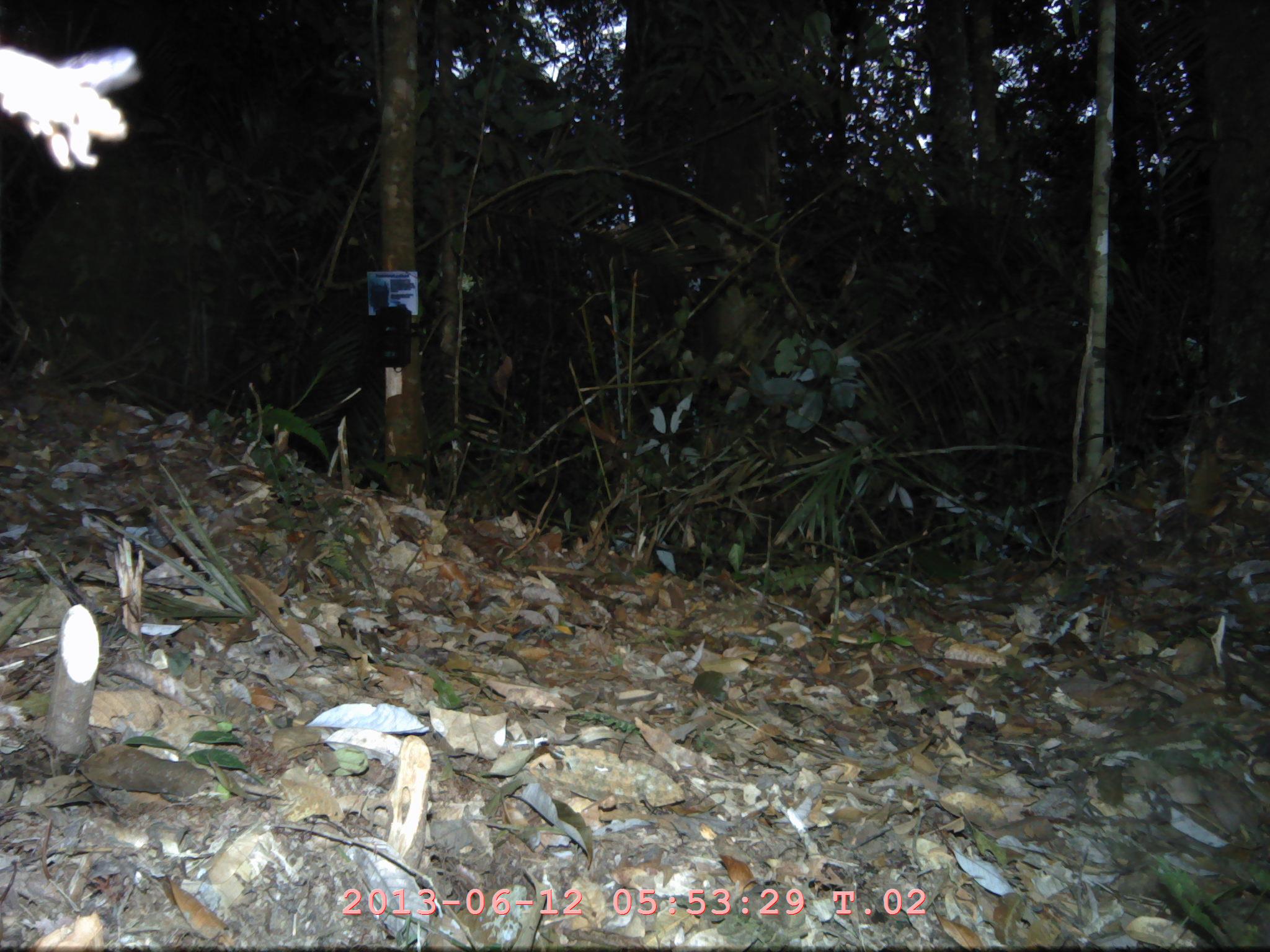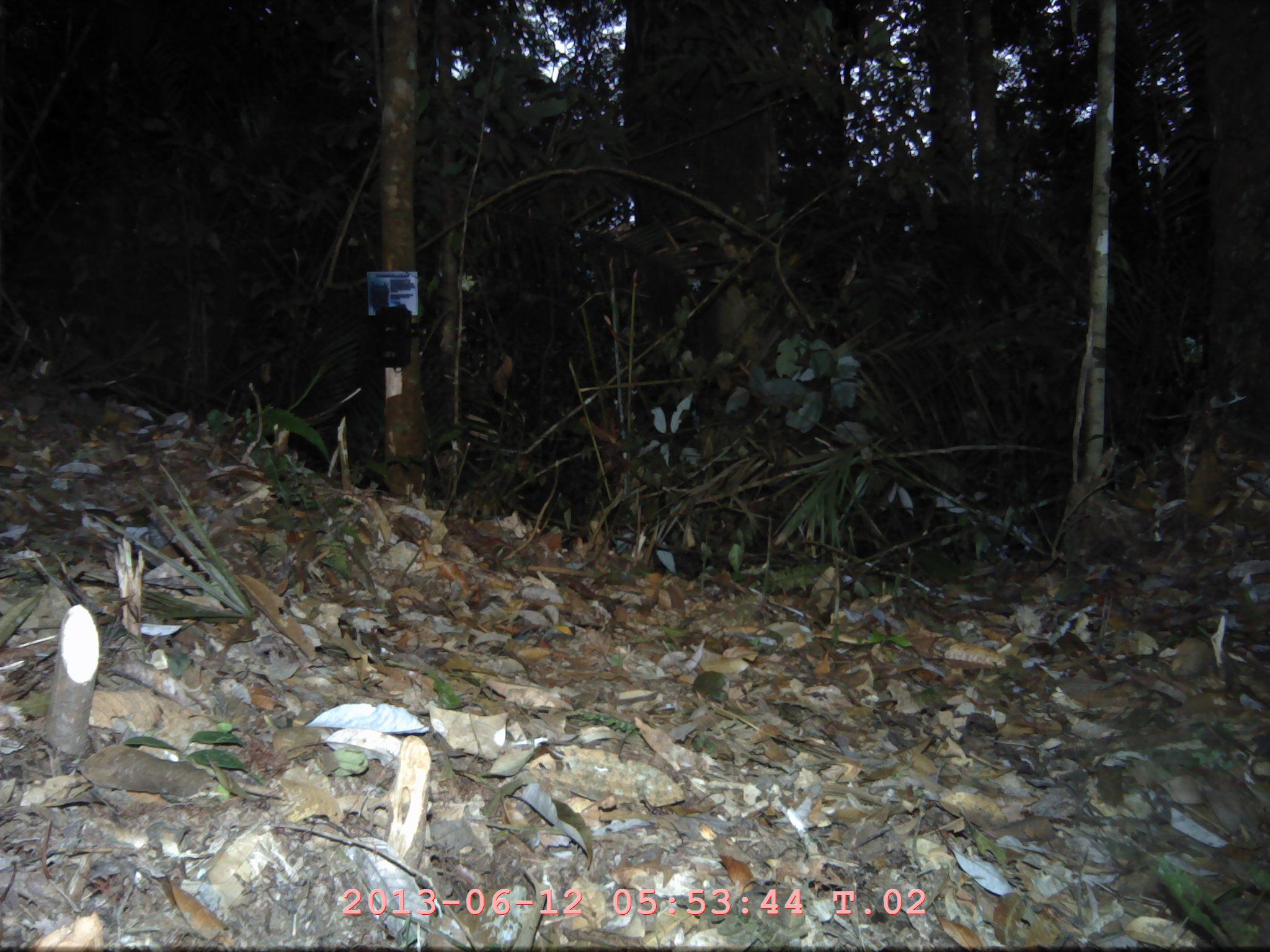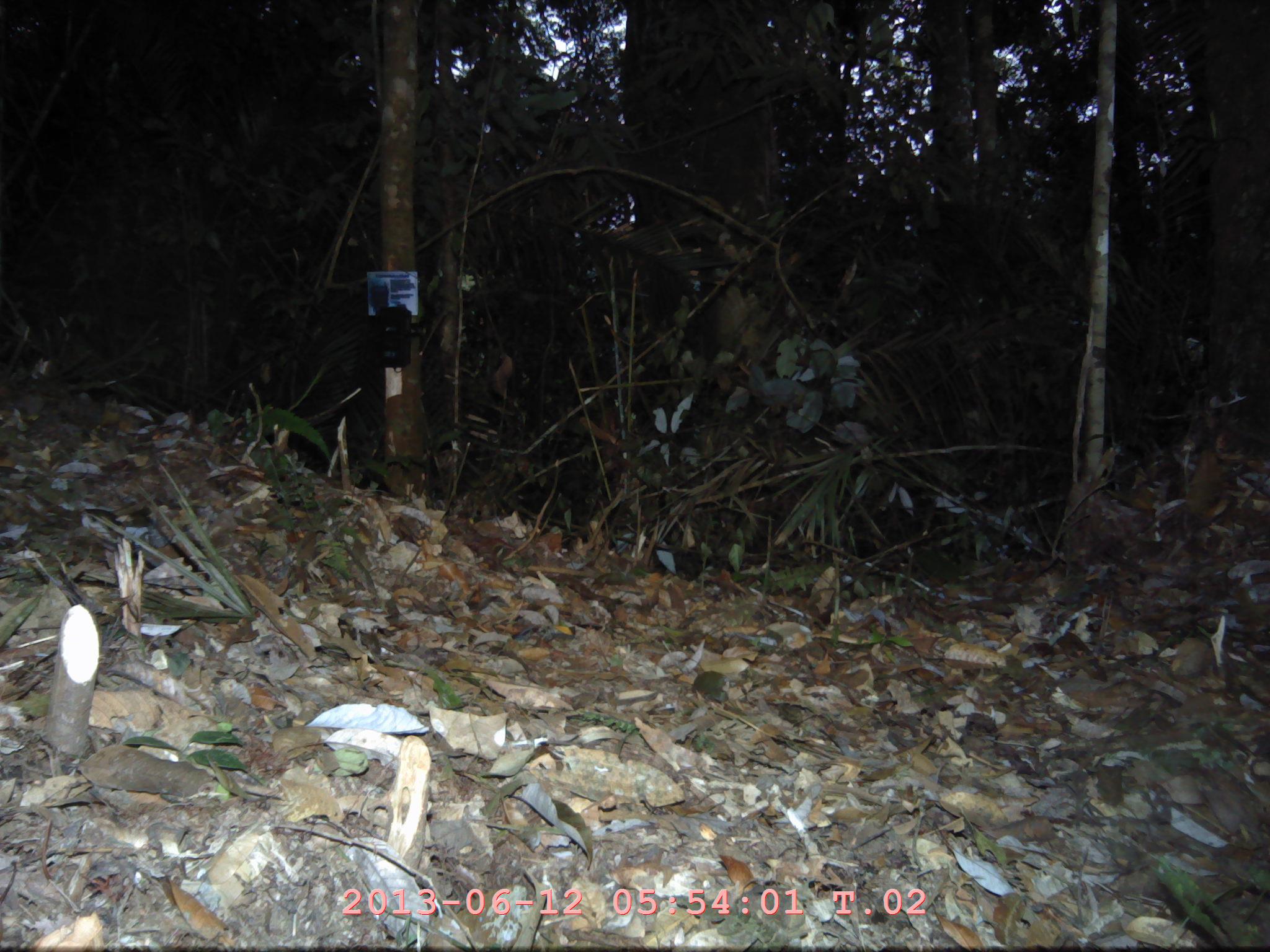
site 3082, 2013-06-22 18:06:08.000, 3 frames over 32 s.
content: unidentified animal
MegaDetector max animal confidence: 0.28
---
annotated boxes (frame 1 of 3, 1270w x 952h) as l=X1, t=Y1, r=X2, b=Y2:
unknown: l=0, t=39, r=140, b=174